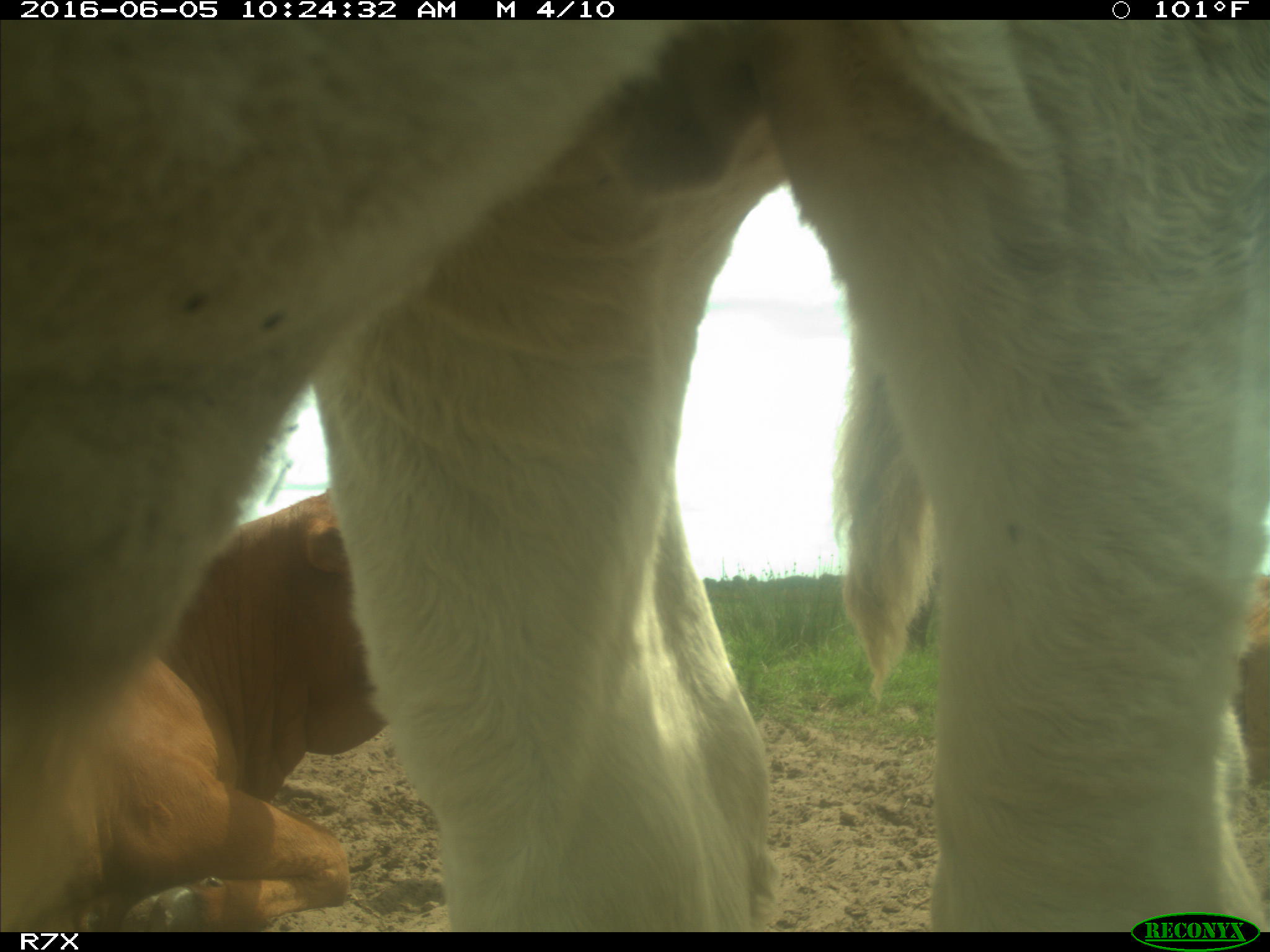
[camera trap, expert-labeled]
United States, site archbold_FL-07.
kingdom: Animalia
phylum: Chordata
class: Mammalia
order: Artiodactyla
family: Bovidae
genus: Bos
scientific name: Bos taurus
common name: domestic cow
Bos taurus (domestic cow).